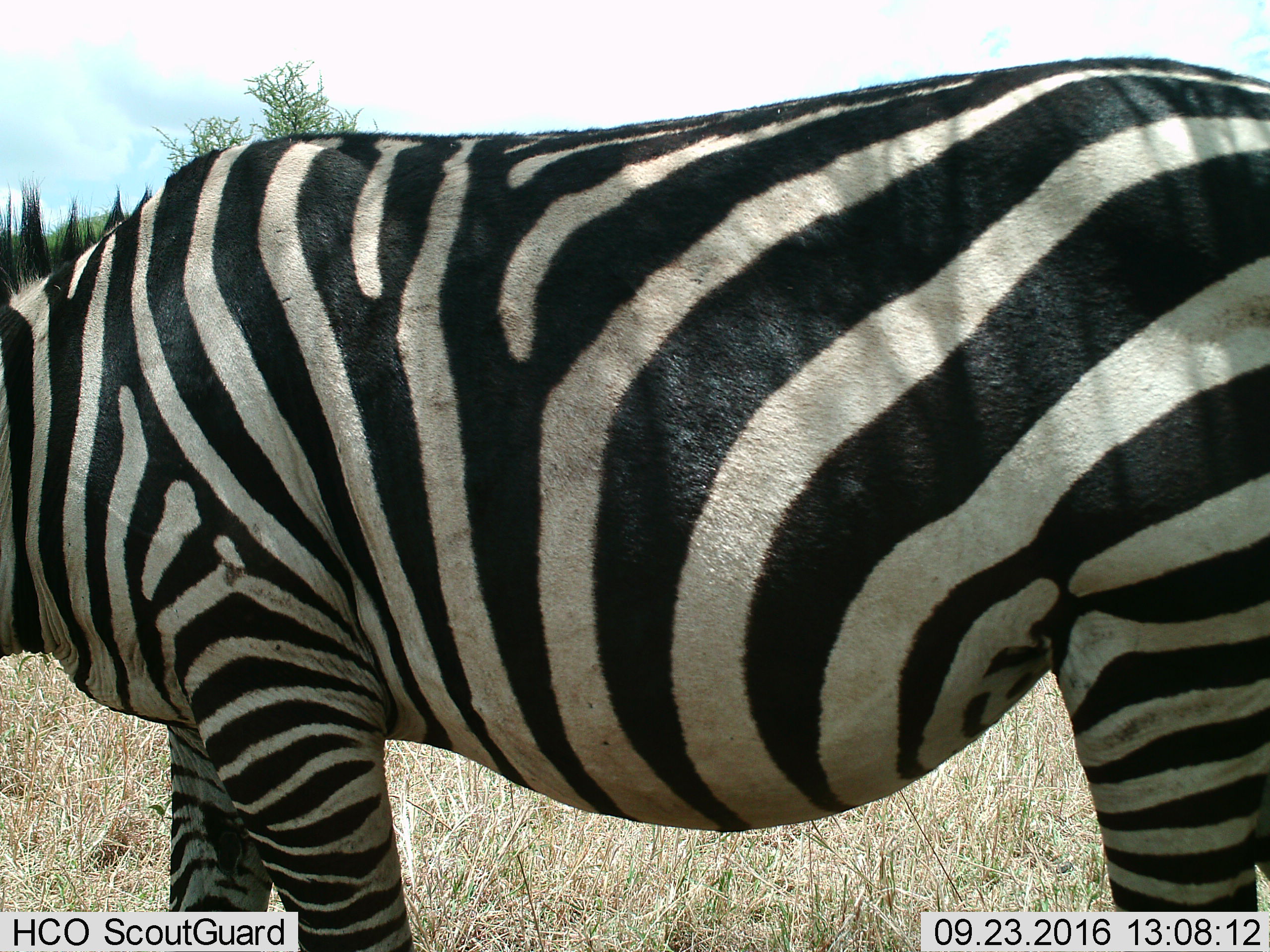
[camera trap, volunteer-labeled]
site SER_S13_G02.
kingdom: Animalia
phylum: Chordata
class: Mammalia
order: Perissodactyla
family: Equidae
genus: Equus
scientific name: Equus quagga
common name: plains zebra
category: zebraplains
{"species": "zebraplains (plains zebra) (Equus quagga)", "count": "1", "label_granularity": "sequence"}